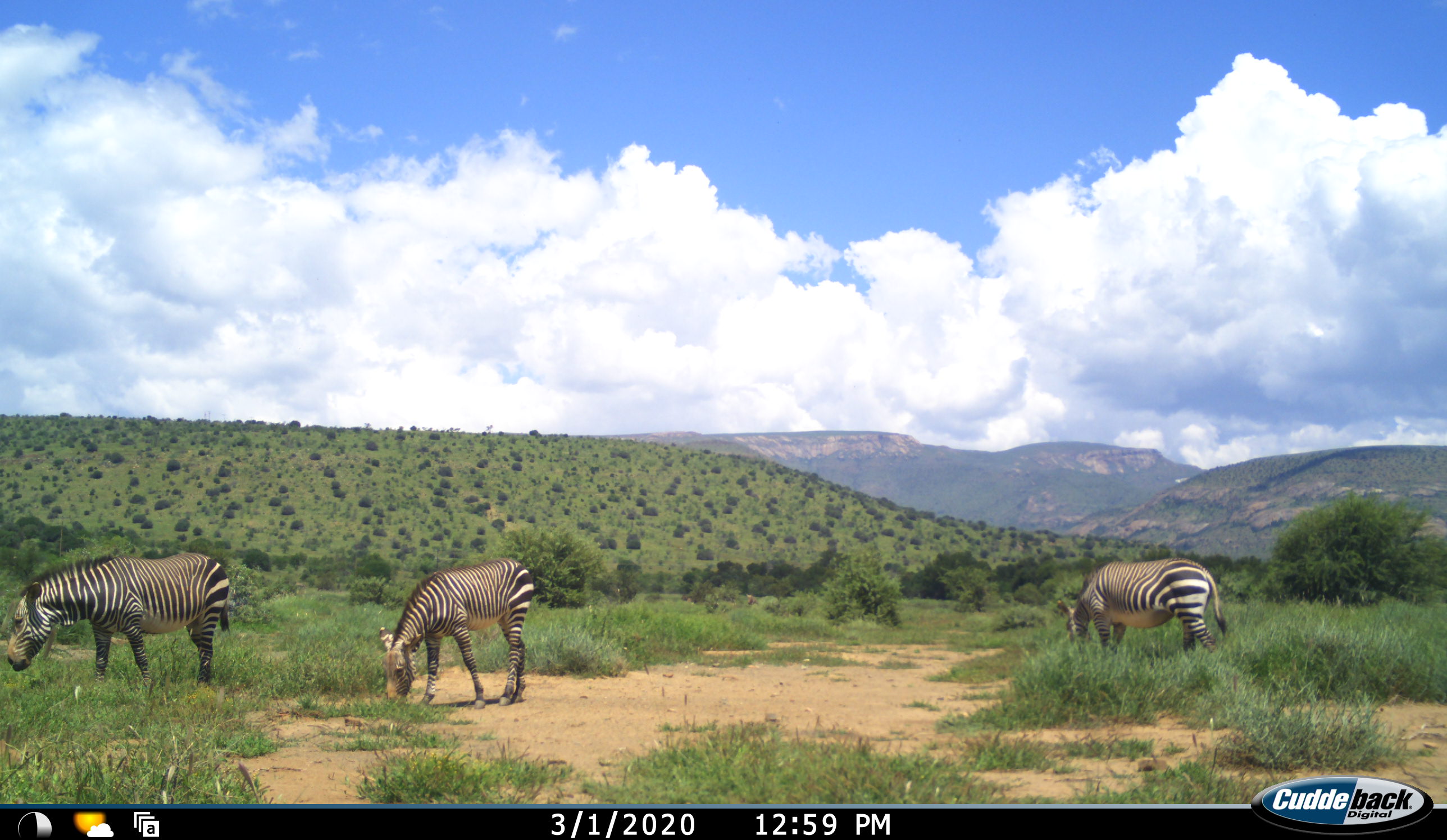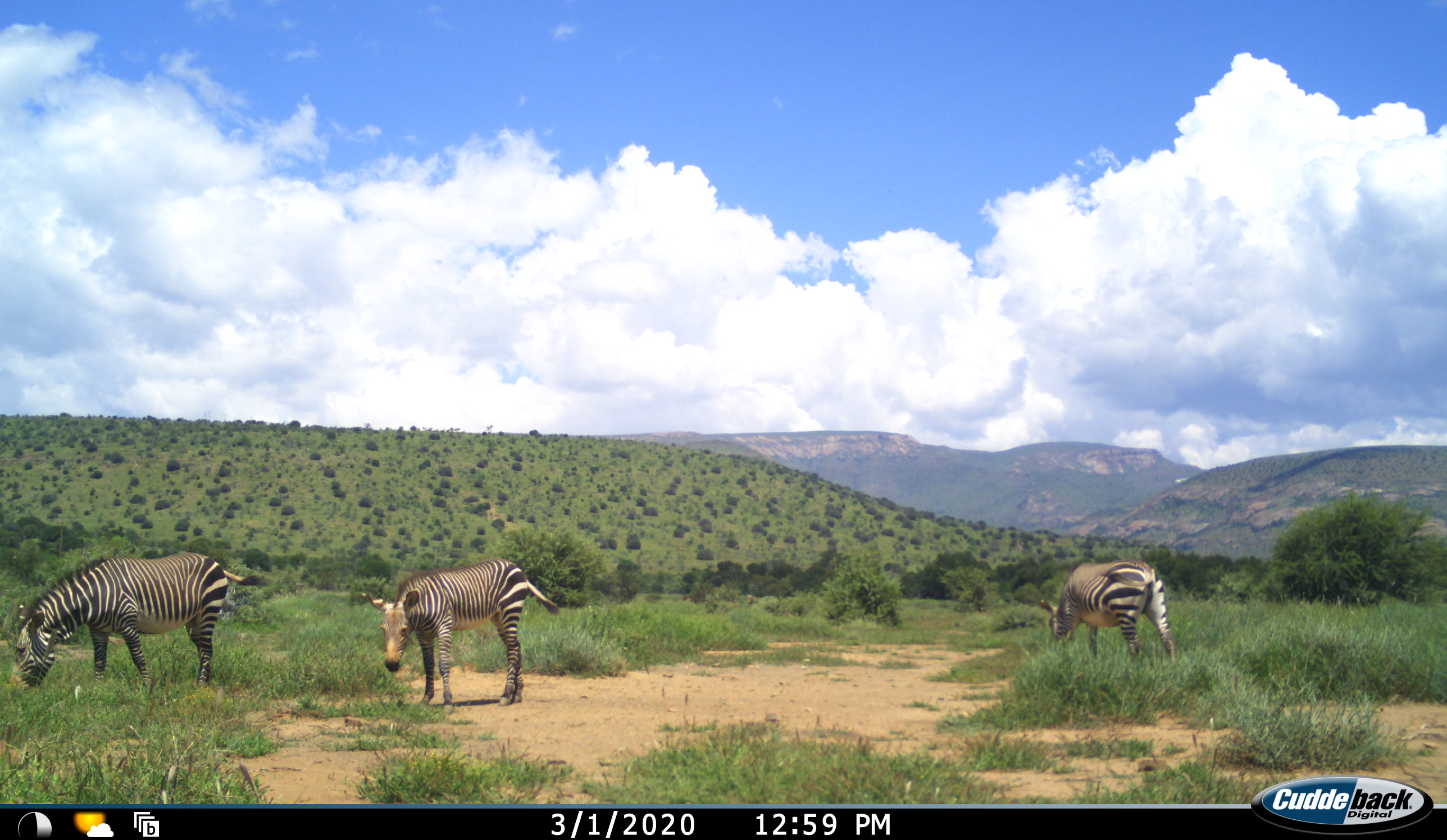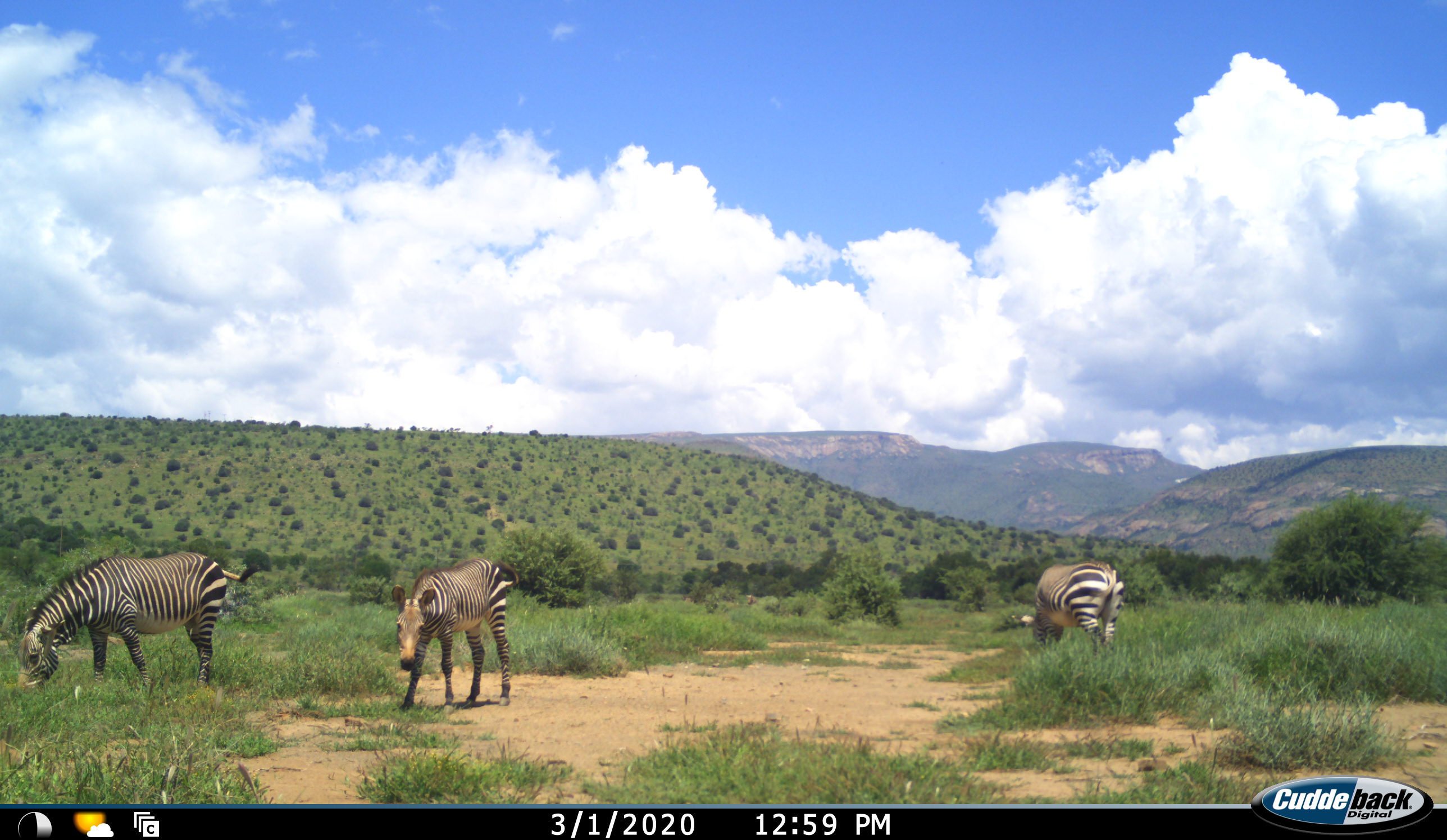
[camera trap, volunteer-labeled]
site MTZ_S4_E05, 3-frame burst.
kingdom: Animalia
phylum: Chordata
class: Mammalia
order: Perissodactyla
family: Equidae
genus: Equus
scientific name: Equus zebra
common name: mountain zebra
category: zebramountain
Zebramountain (mountain zebra) (Equus zebra), count 3. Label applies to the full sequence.